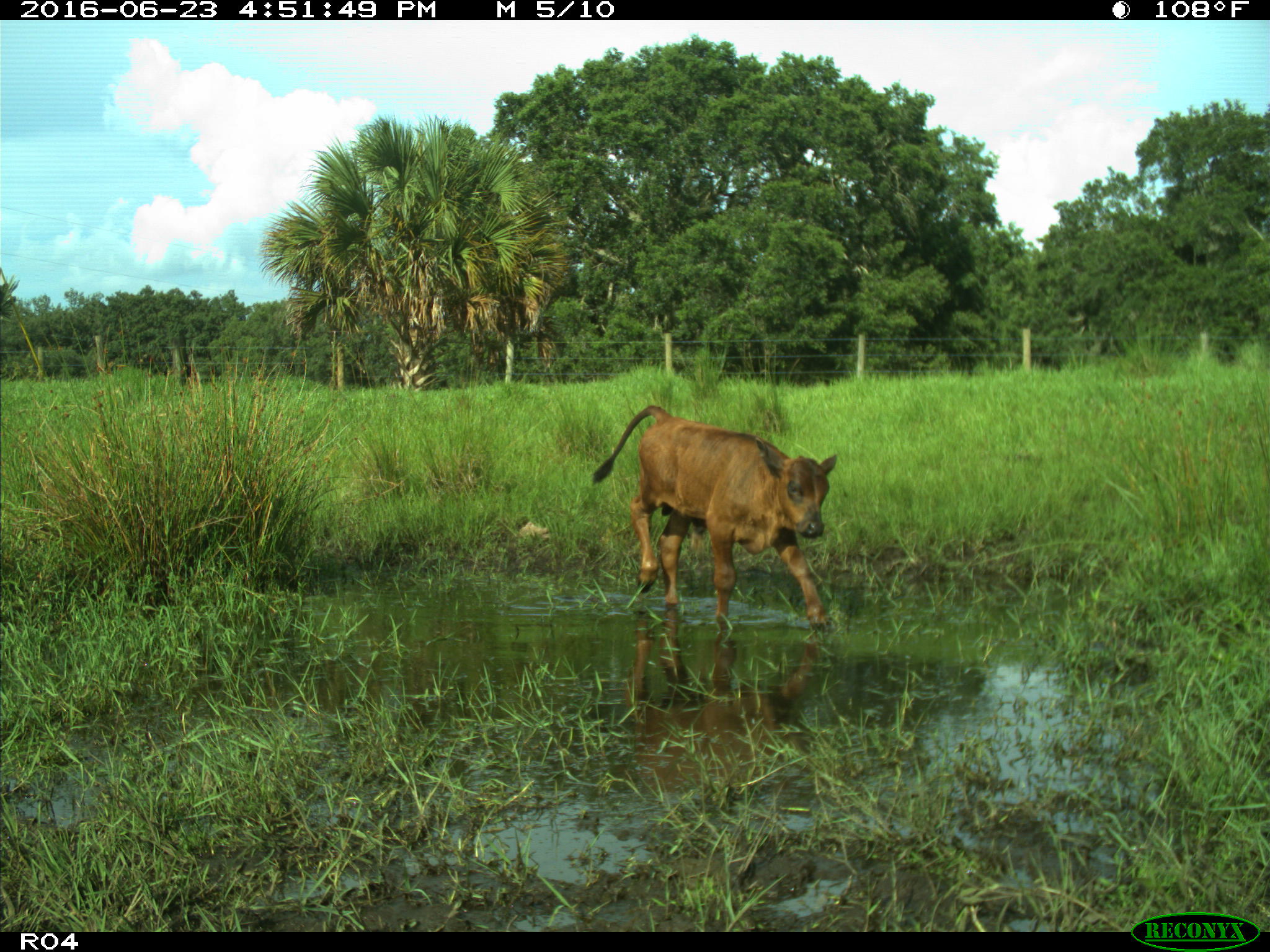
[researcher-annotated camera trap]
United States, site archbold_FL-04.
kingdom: Animalia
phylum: Chordata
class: Mammalia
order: Artiodactyla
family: Bovidae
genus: Bos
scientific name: Bos taurus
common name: domestic cow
Bos taurus (domestic cow).